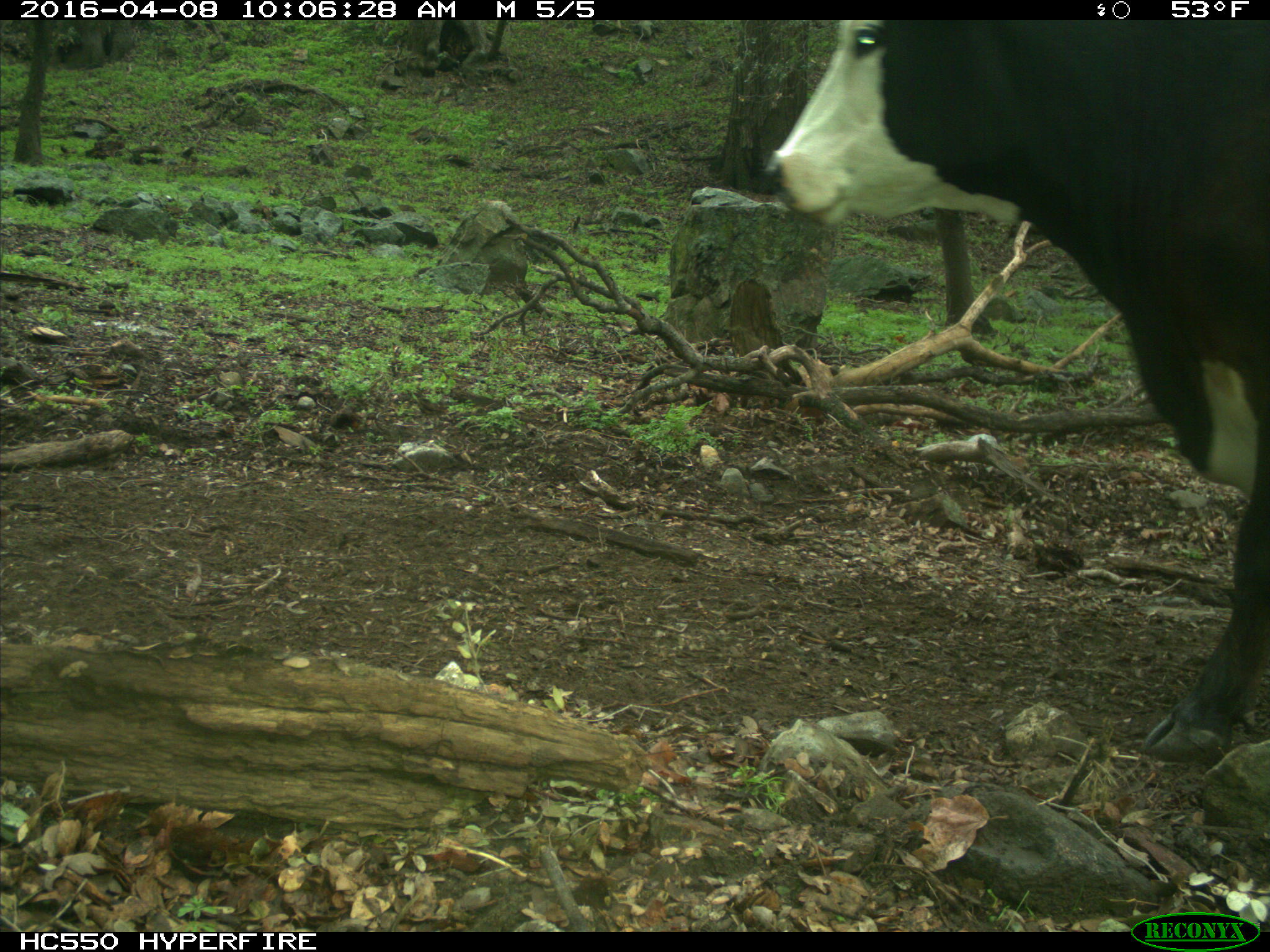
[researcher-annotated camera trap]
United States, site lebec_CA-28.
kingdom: Animalia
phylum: Chordata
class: Mammalia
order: Artiodactyla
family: Bovidae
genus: Bos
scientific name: Bos taurus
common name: domestic cow